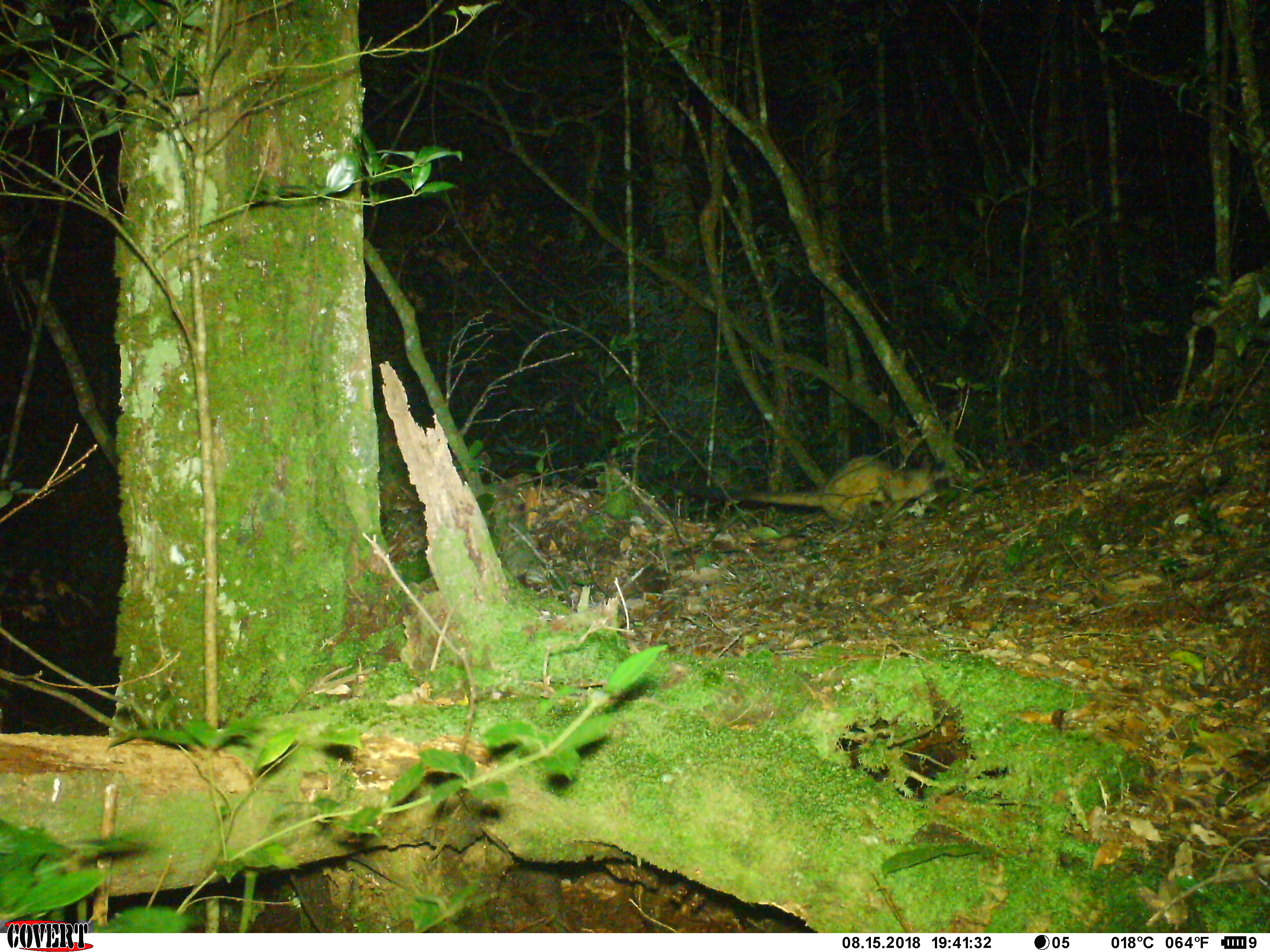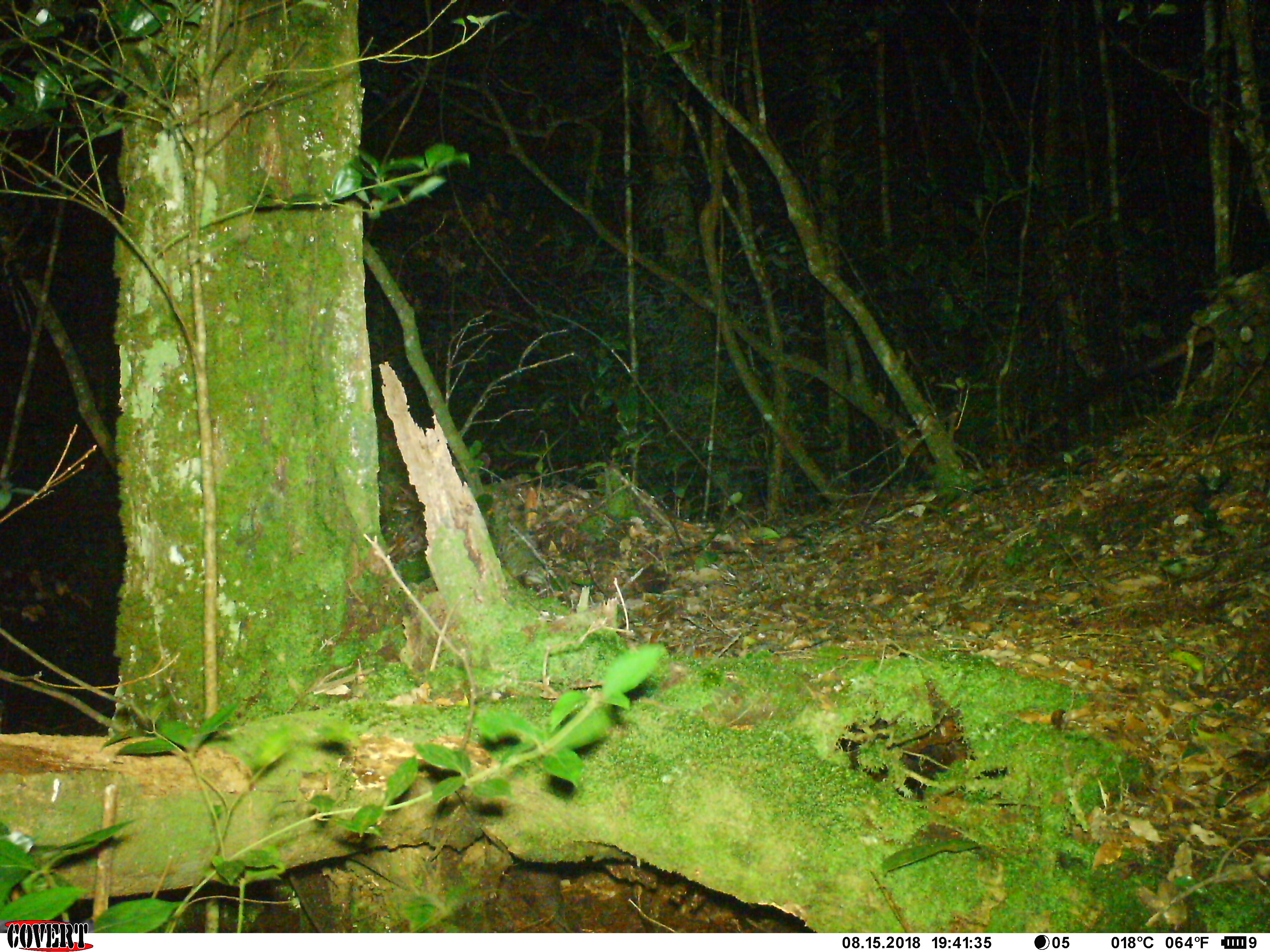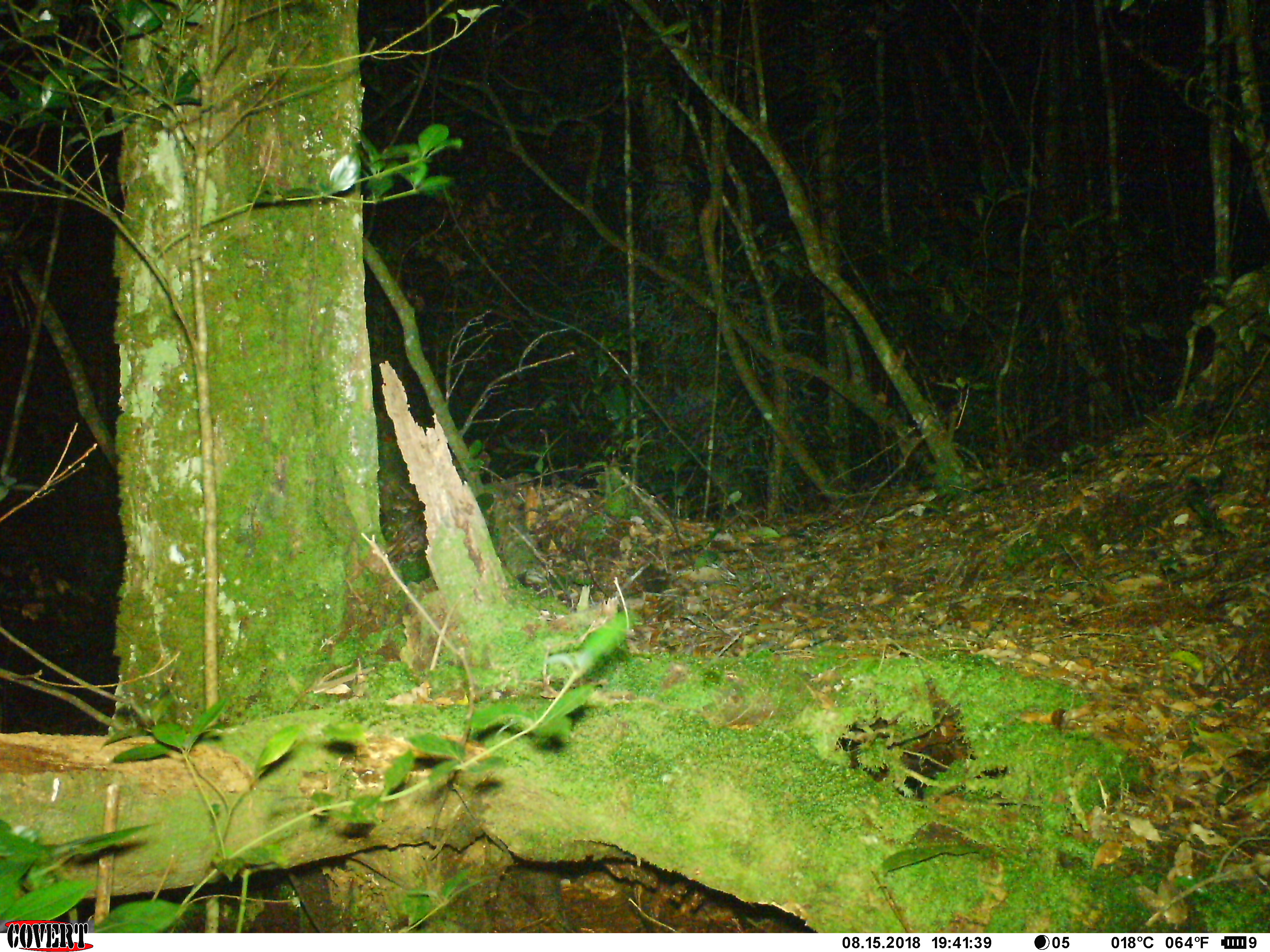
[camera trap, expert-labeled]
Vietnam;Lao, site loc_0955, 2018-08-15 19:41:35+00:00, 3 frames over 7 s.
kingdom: Animalia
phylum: Chordata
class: Mammalia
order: Carnivora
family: Viverridae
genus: Paradoxurus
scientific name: Paradoxurus hermaphroditus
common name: common palm civet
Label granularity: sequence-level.